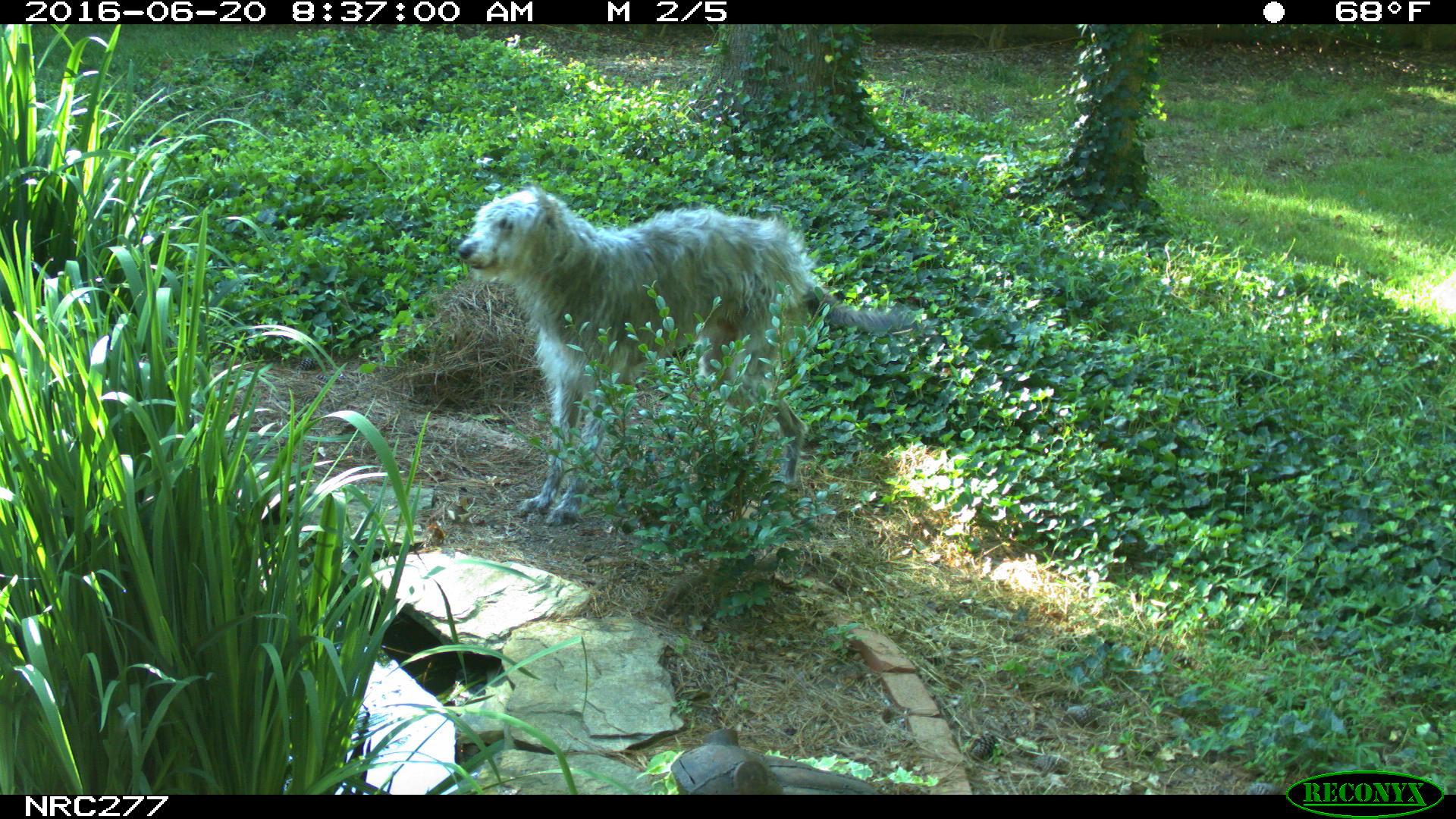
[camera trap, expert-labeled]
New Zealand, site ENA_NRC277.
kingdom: Animalia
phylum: Chordata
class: Mammalia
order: Carnivora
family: Canidae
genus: Canis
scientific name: Canis familiaris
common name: domestic dog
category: dog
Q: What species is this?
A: Dog (domestic dog) (Canis familiaris).